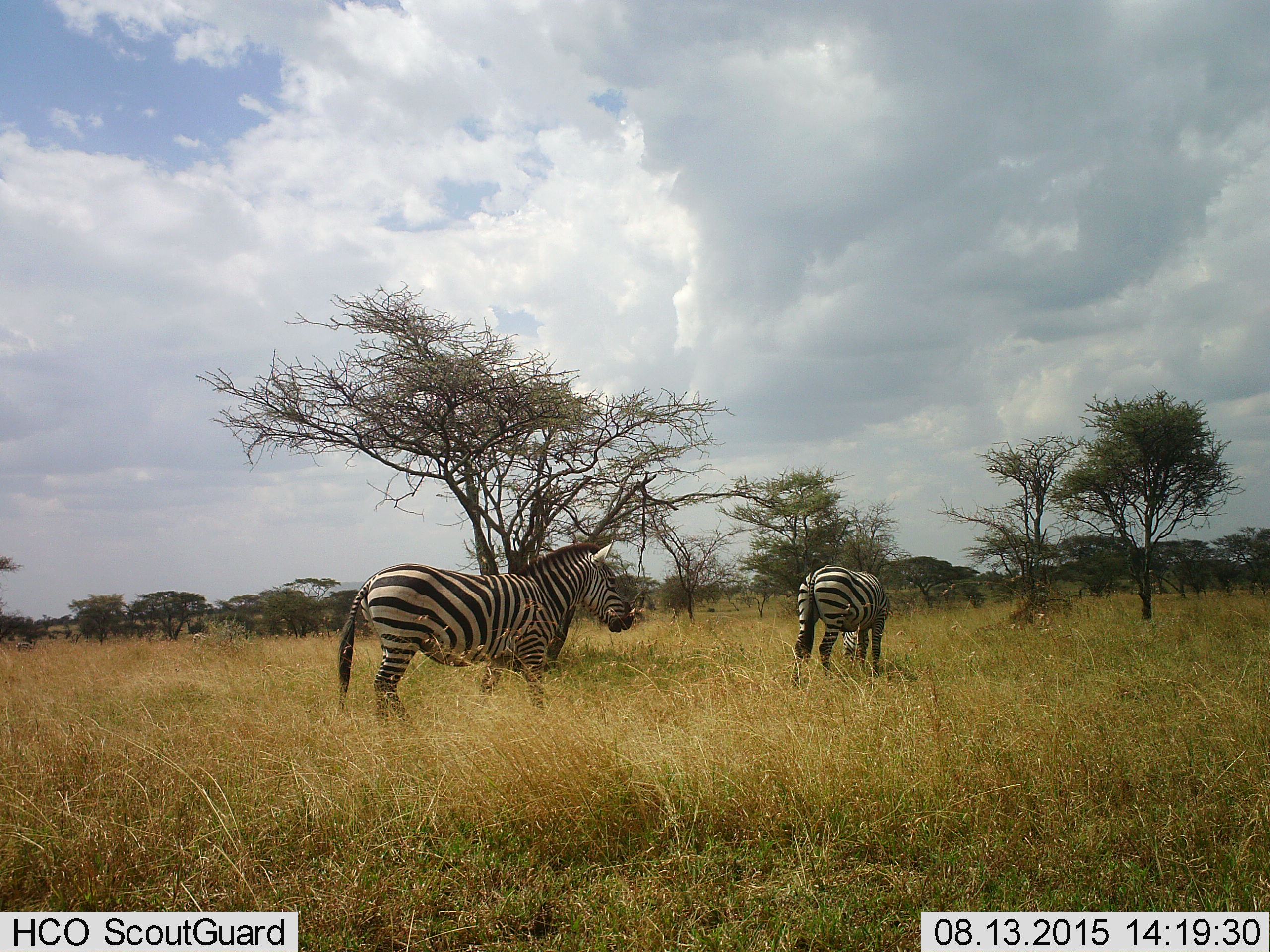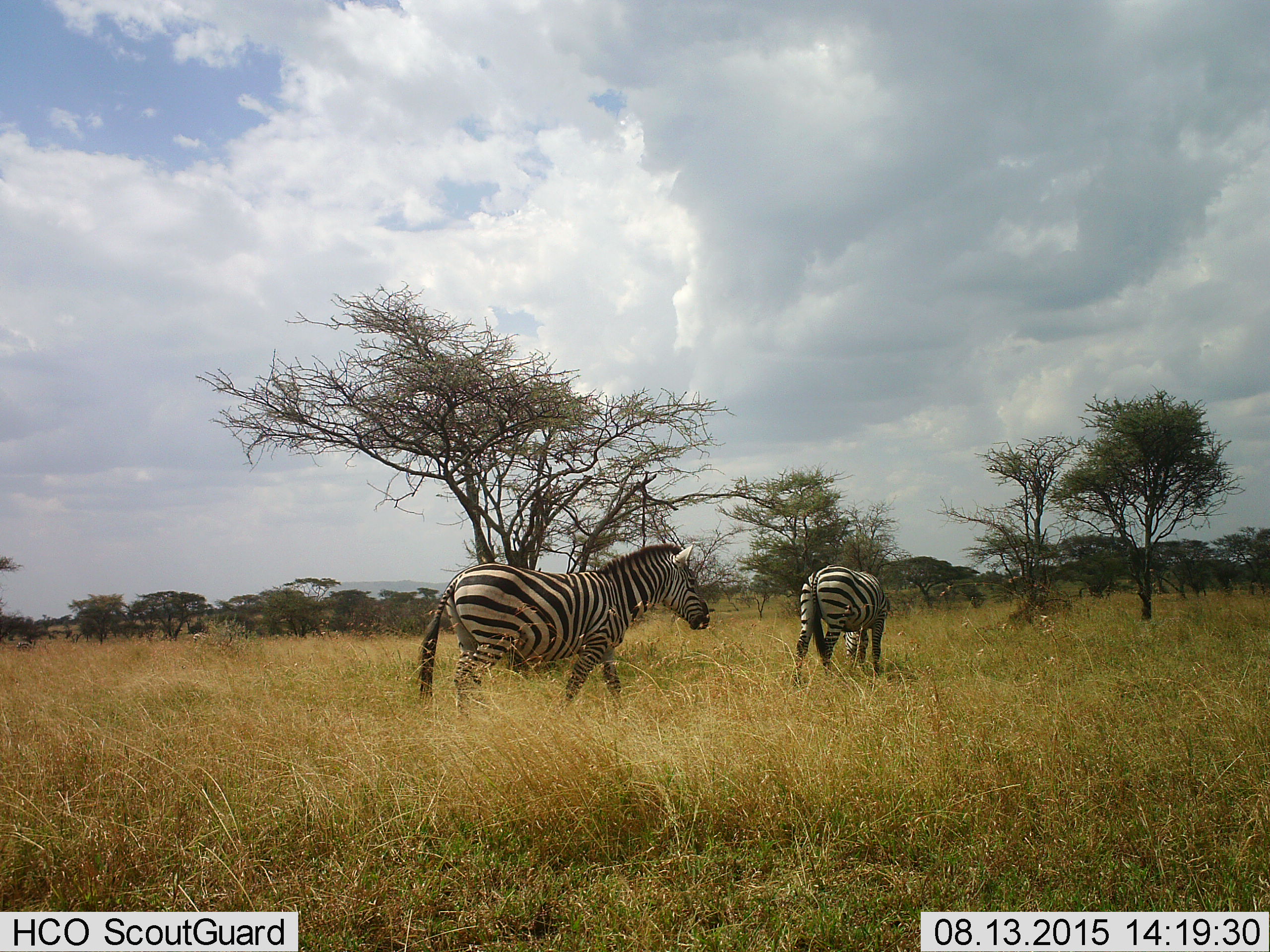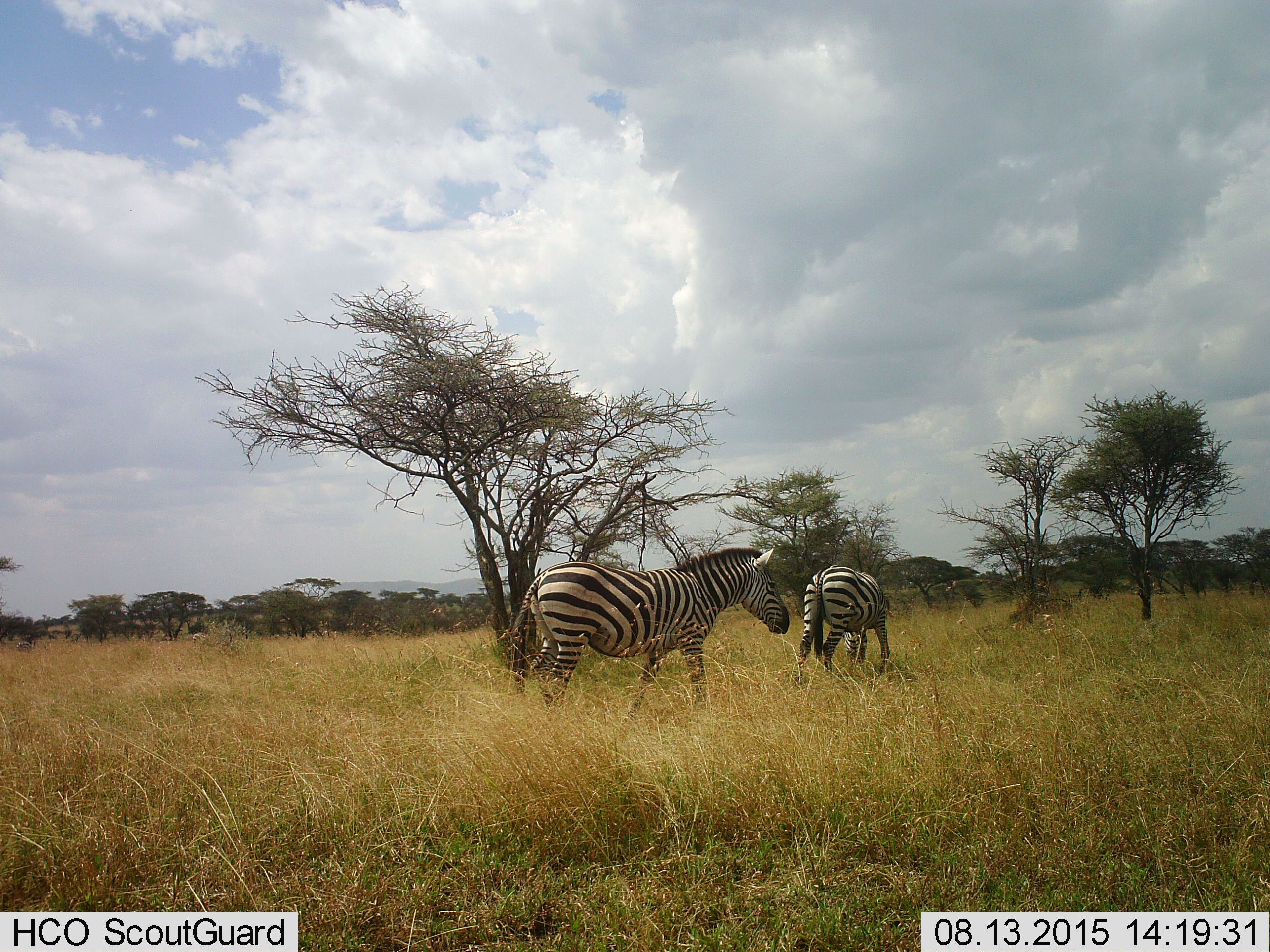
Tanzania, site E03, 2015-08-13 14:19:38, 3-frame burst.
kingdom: Animalia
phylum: Chordata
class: Mammalia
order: Perissodactyla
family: Equidae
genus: Equus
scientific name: Equus quagga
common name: plains zebra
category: zebra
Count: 2.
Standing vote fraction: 28%.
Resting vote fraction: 0%.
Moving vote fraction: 83%.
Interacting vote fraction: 6%.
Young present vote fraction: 0%.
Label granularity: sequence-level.